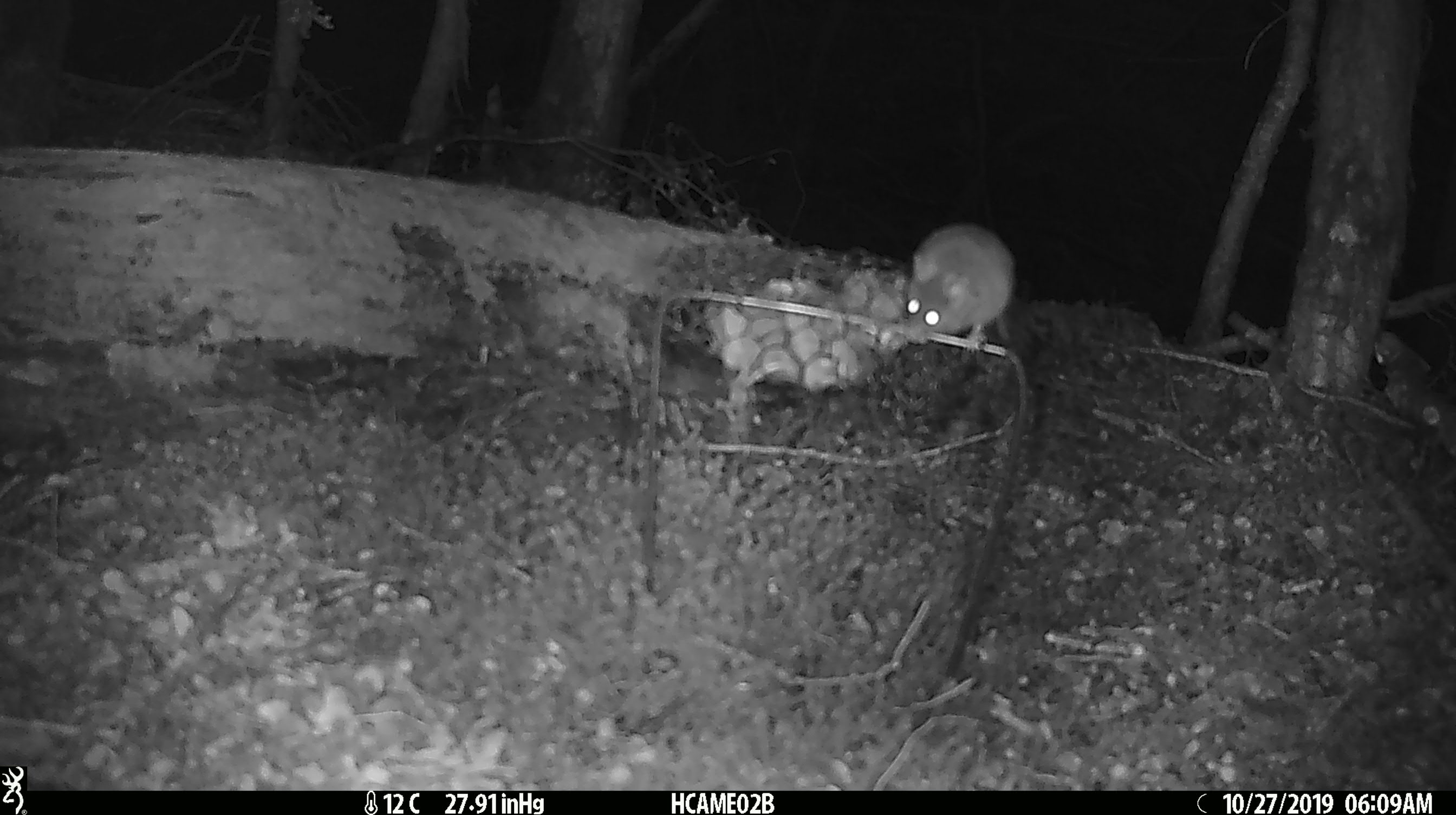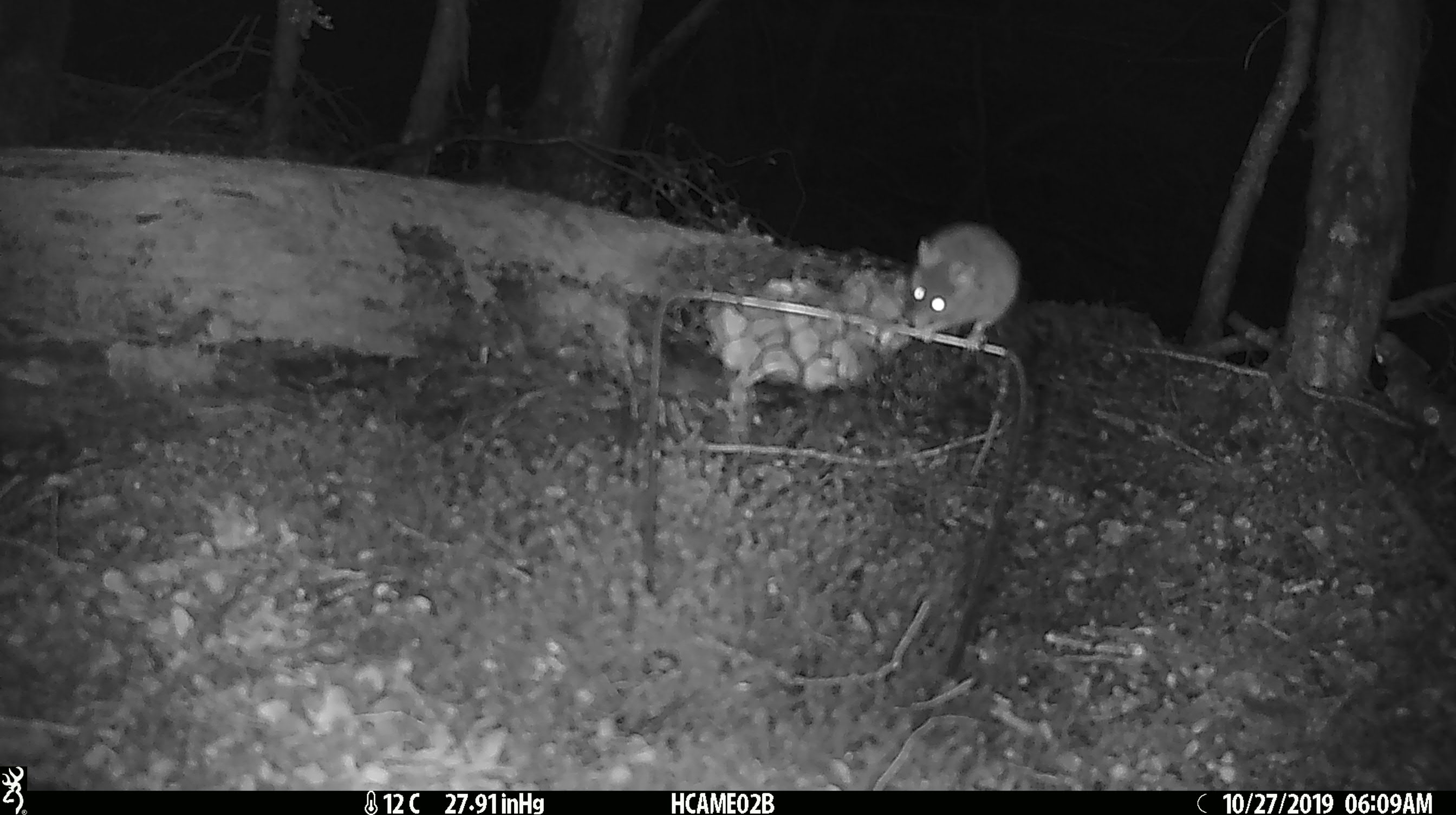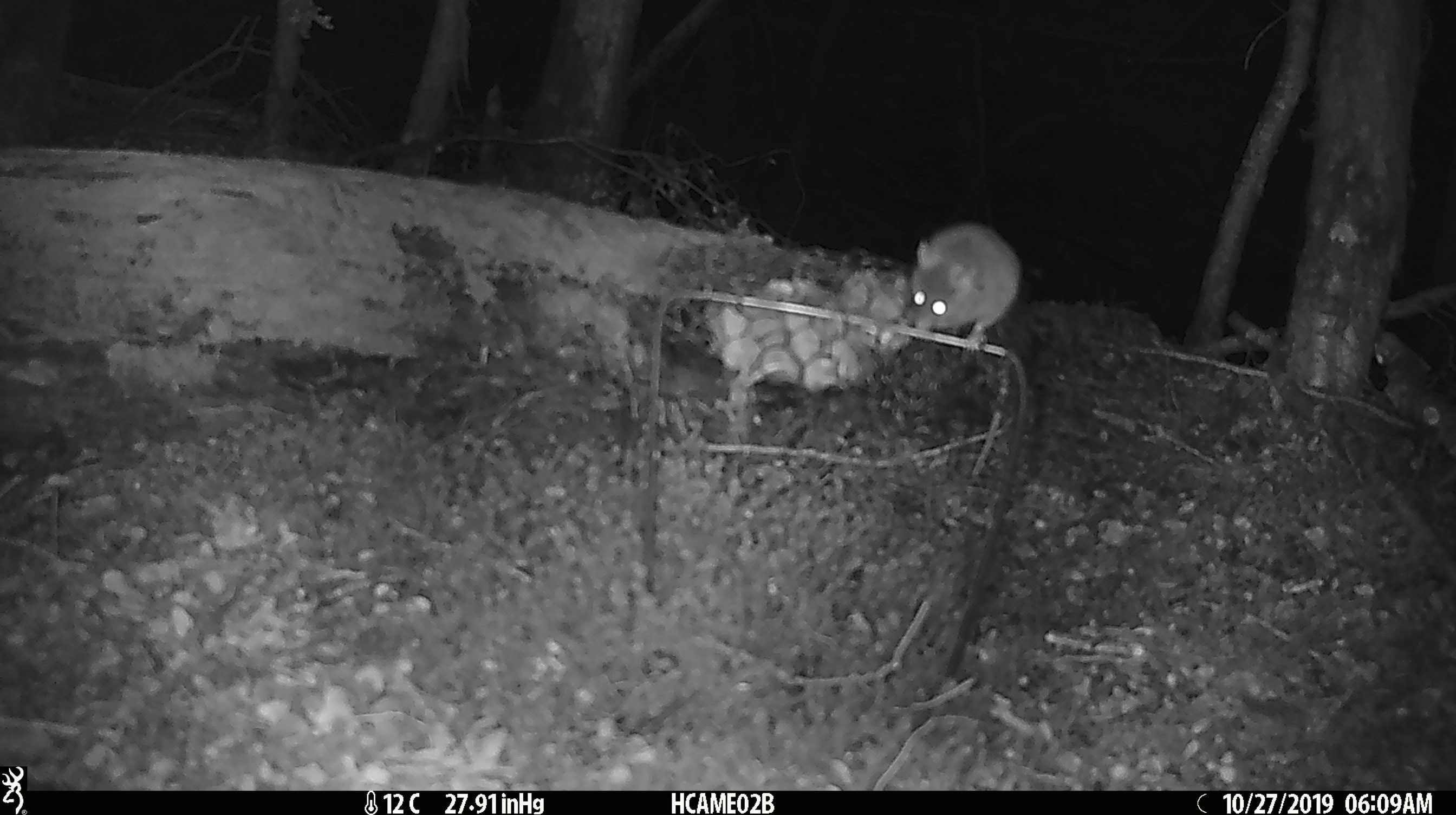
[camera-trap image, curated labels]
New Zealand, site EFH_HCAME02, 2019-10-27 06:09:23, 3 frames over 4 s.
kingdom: Animalia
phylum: Chordata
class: Mammalia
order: Rodentia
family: Muridae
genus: Mus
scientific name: Mus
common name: mouse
Mouse (Mus).